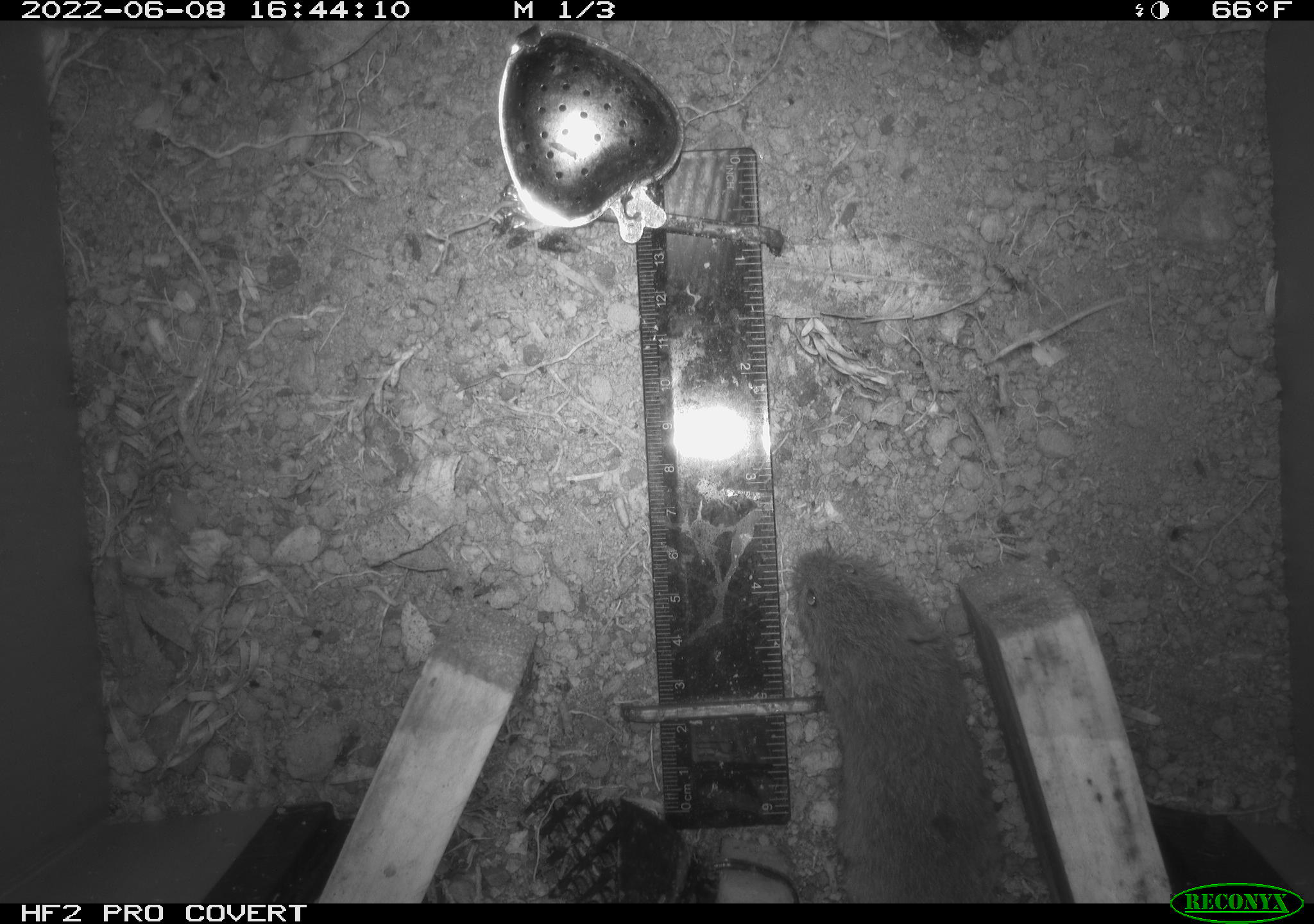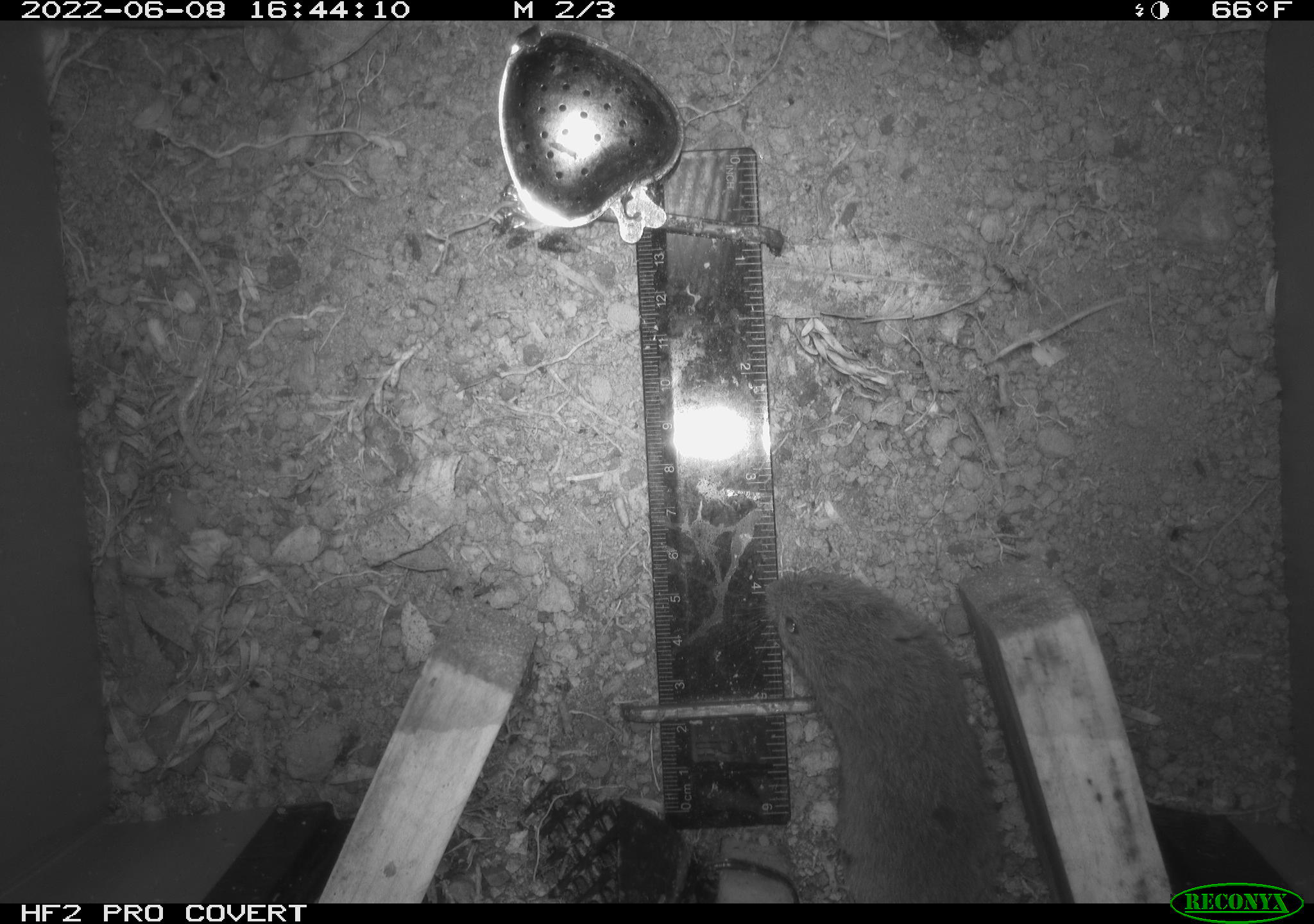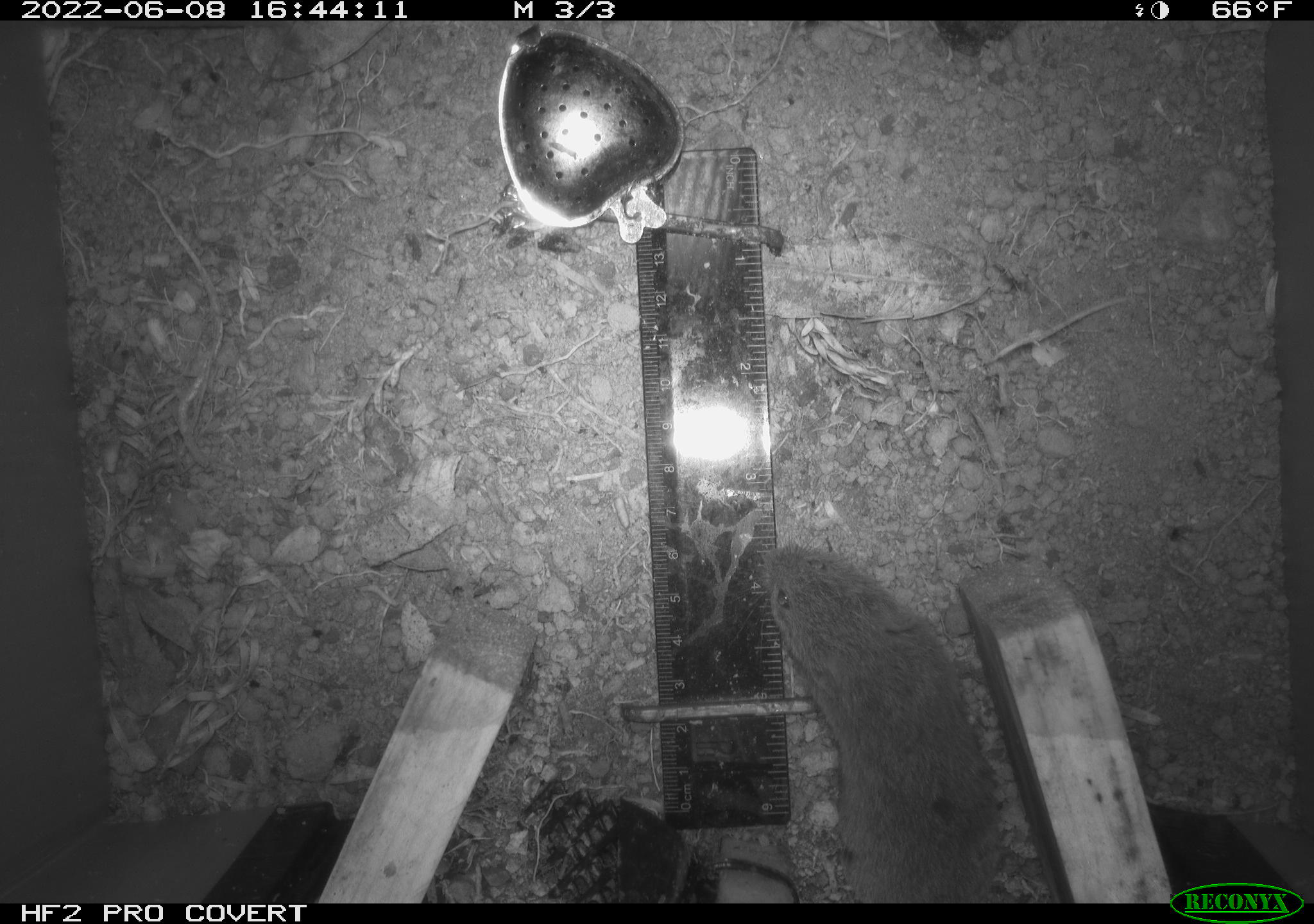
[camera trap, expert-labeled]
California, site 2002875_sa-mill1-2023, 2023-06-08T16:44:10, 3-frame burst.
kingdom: Animalia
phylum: Chordata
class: Mammalia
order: Rodentia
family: Cricetidae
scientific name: Arvicolinae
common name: voles, lemmings, and muskrats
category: arvicolinae subfamily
Arvicolinae subfamily (voles, lemmings, and muskrats) (Arvicolinae).